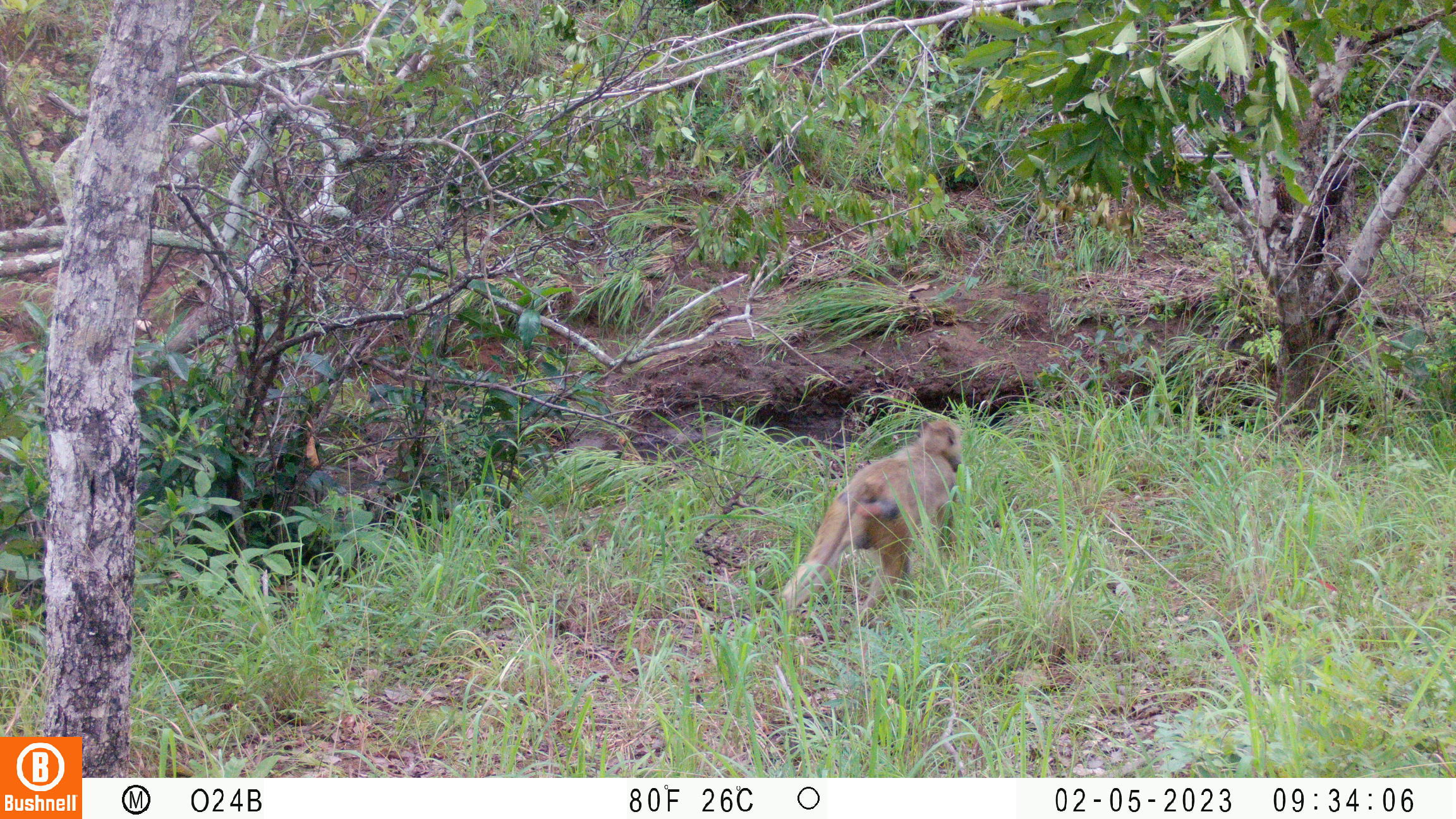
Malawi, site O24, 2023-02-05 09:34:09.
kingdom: Animalia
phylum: Chordata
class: Mammalia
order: Primates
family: Cercopithecidae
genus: Papio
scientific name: Papio cynocephalus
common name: yellow baboon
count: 1